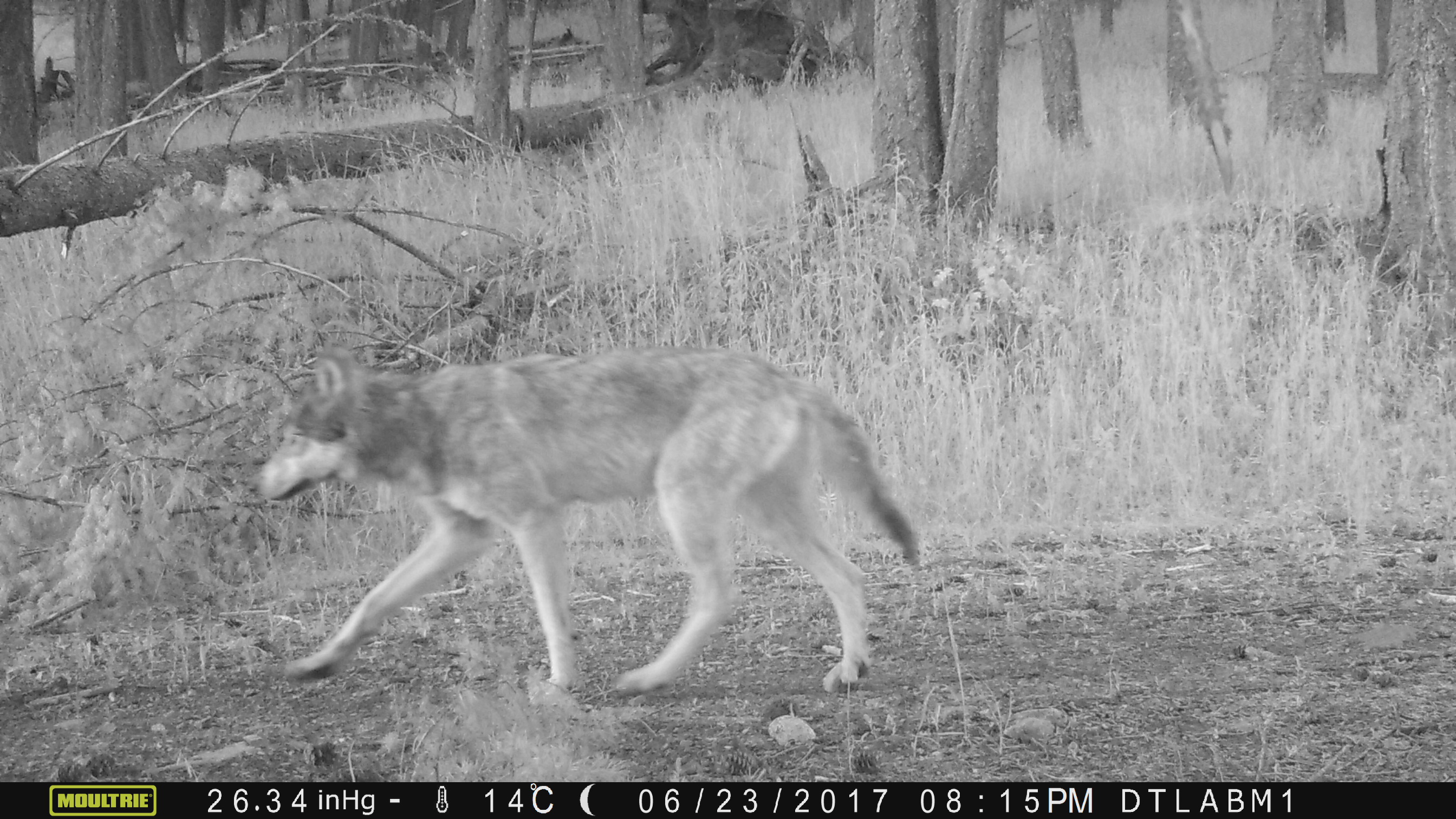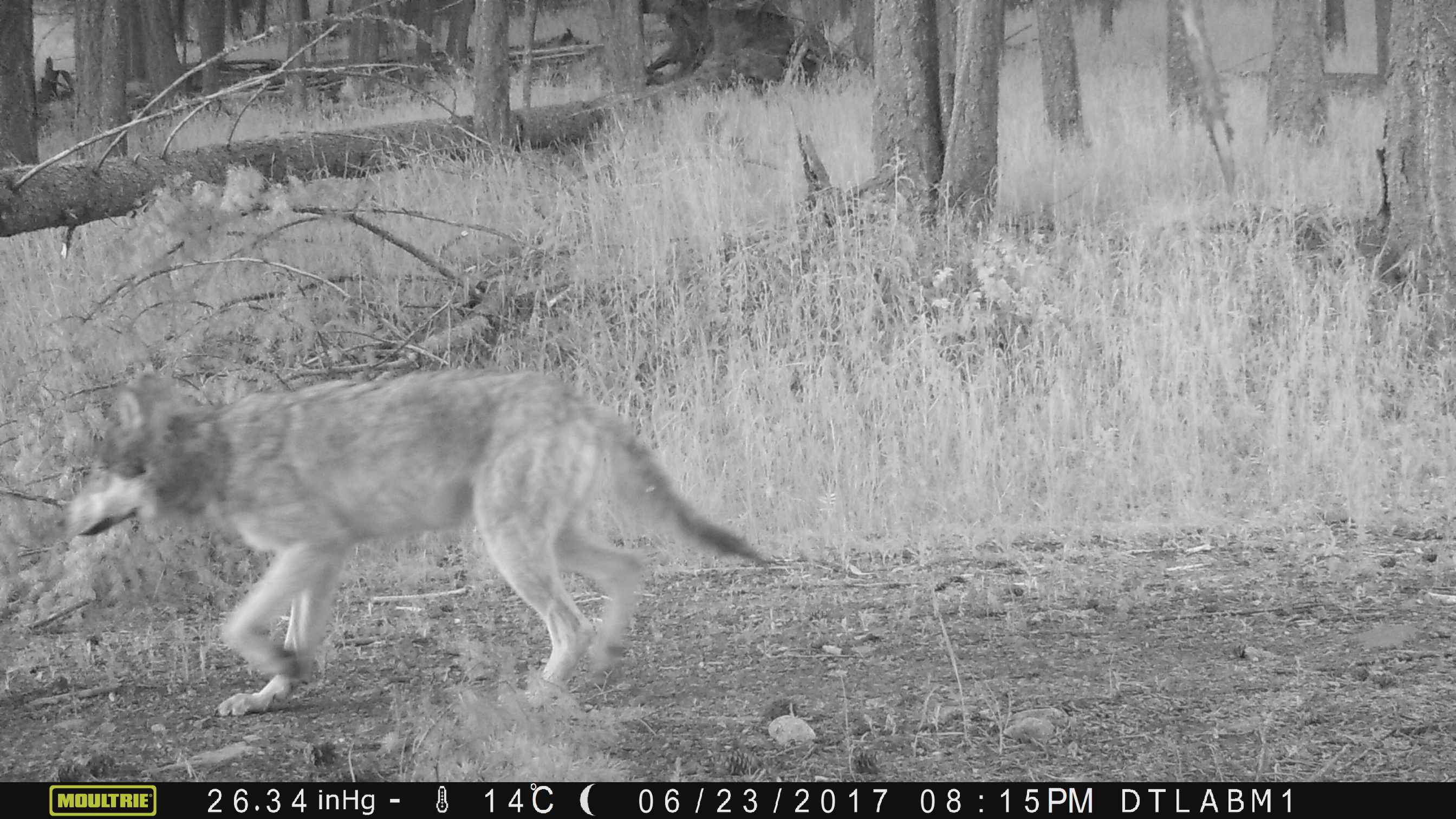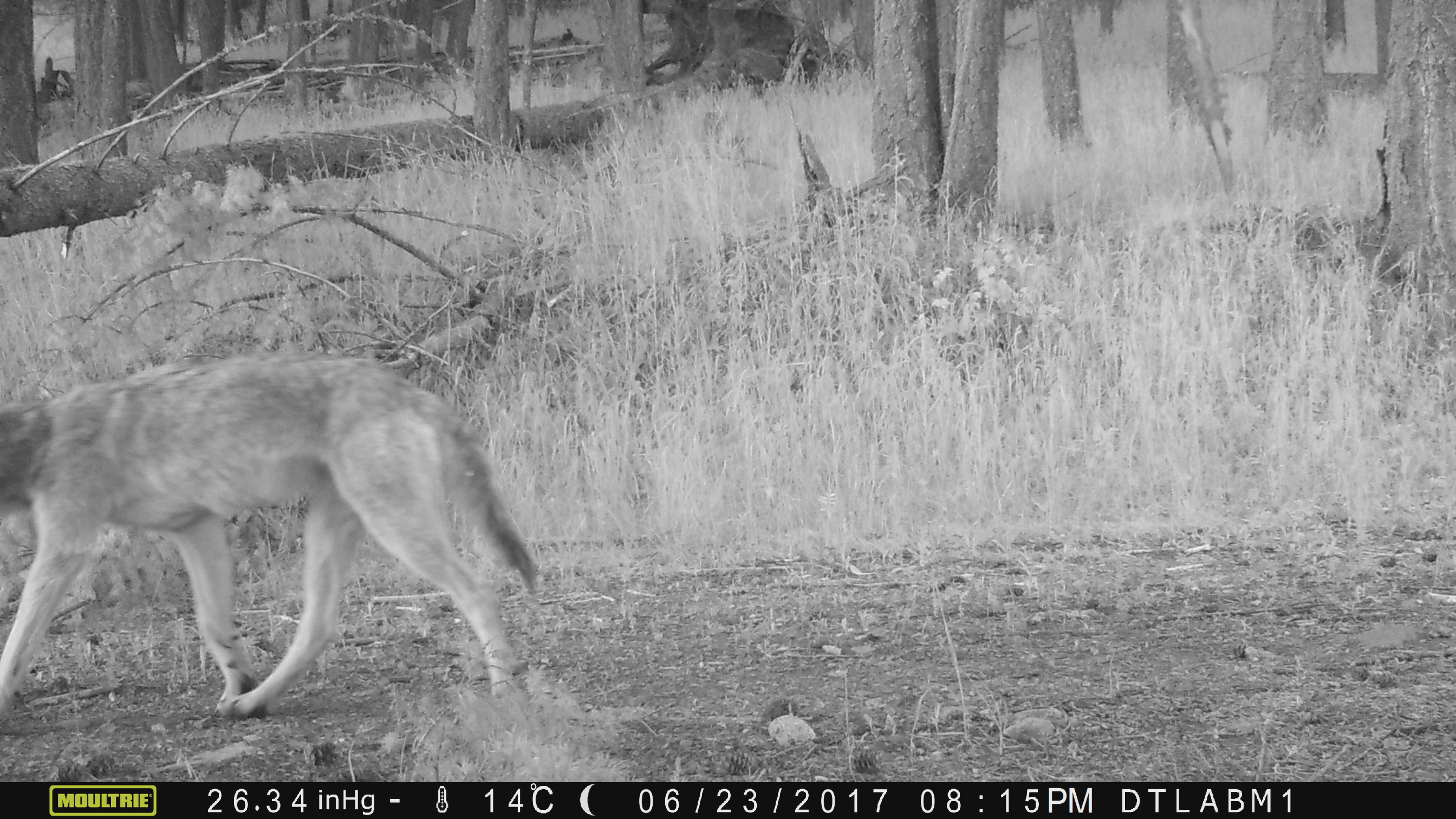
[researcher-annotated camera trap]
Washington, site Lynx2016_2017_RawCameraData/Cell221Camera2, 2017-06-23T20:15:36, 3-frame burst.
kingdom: Animalia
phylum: Chordata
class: Mammalia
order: Carnivora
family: Canidae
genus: Canis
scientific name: Canis lupus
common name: gray wolf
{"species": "Canis lupus (gray wolf)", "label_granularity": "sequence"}